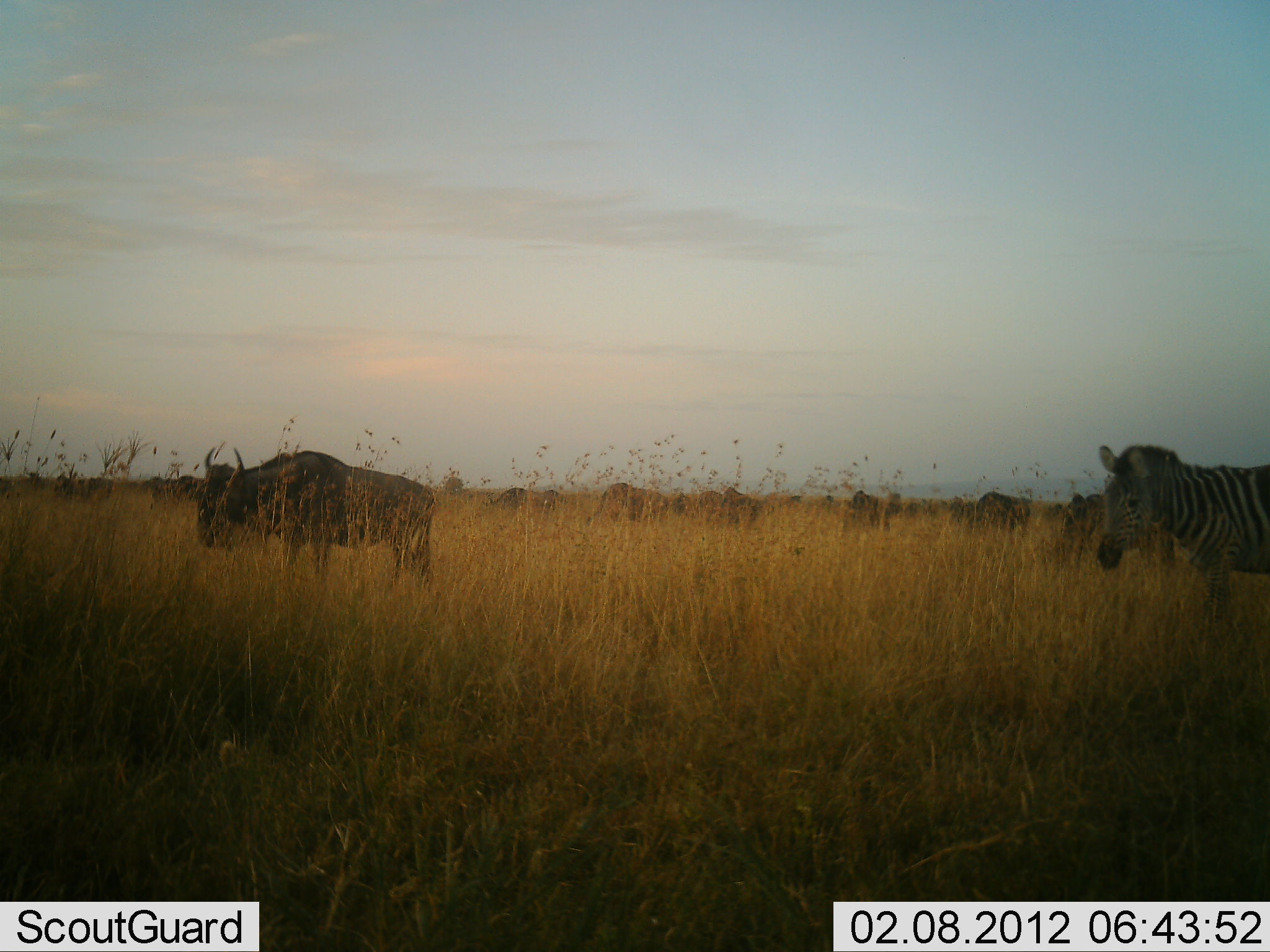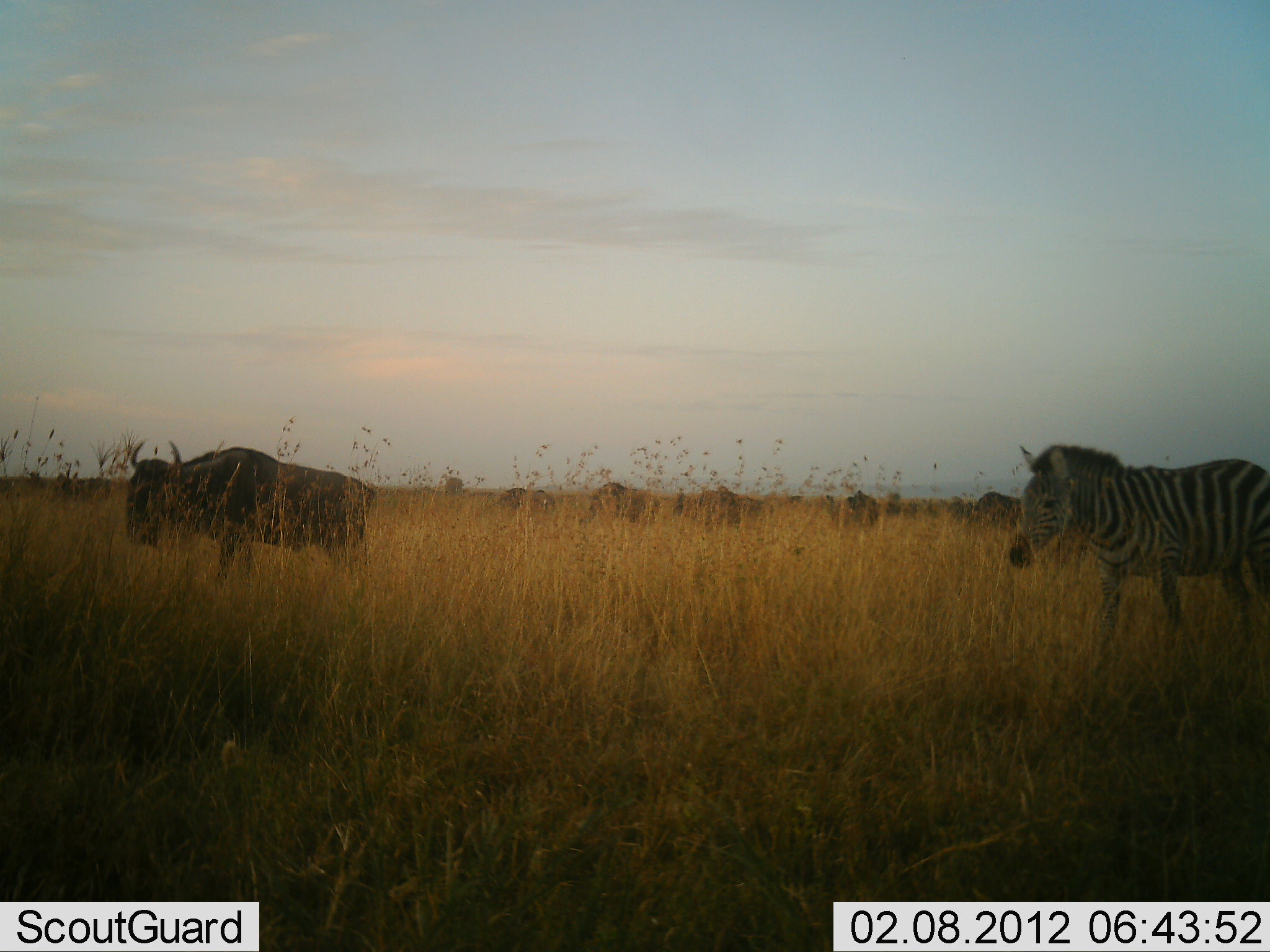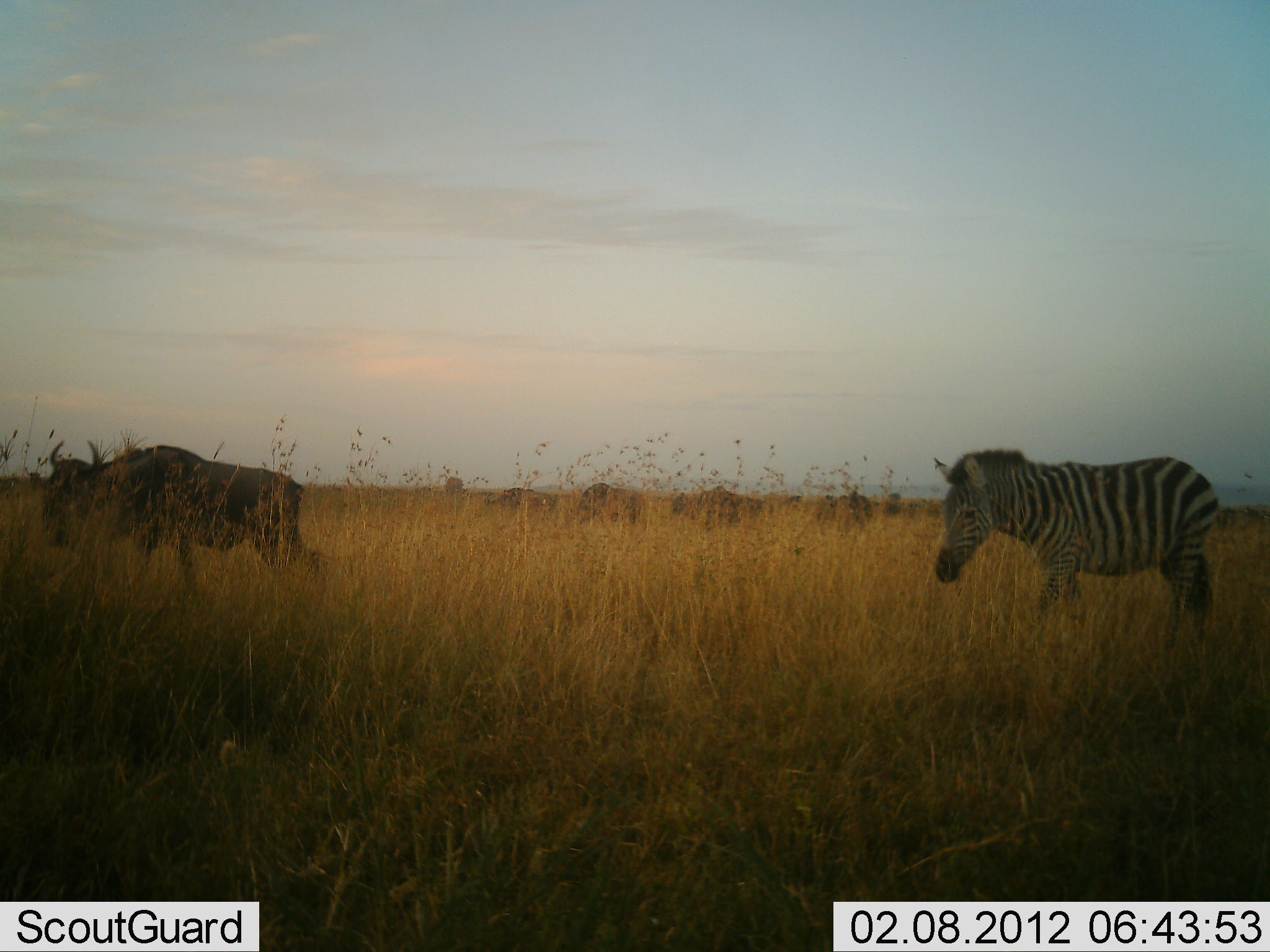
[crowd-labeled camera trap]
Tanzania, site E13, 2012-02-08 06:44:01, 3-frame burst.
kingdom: Animalia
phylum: Chordata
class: Mammalia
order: Artiodactyla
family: Bovidae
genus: Connochaetes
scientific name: Connochaetes taurinus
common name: blue wildebeest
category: wildebeest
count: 8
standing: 21%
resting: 0%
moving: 89%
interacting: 5%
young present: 0%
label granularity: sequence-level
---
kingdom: Animalia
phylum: Chordata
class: Mammalia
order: Perissodactyla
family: Equidae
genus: Equus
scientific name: Equus quagga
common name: plains zebra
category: zebra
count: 1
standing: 4%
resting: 0%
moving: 96%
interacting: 0%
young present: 0%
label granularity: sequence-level